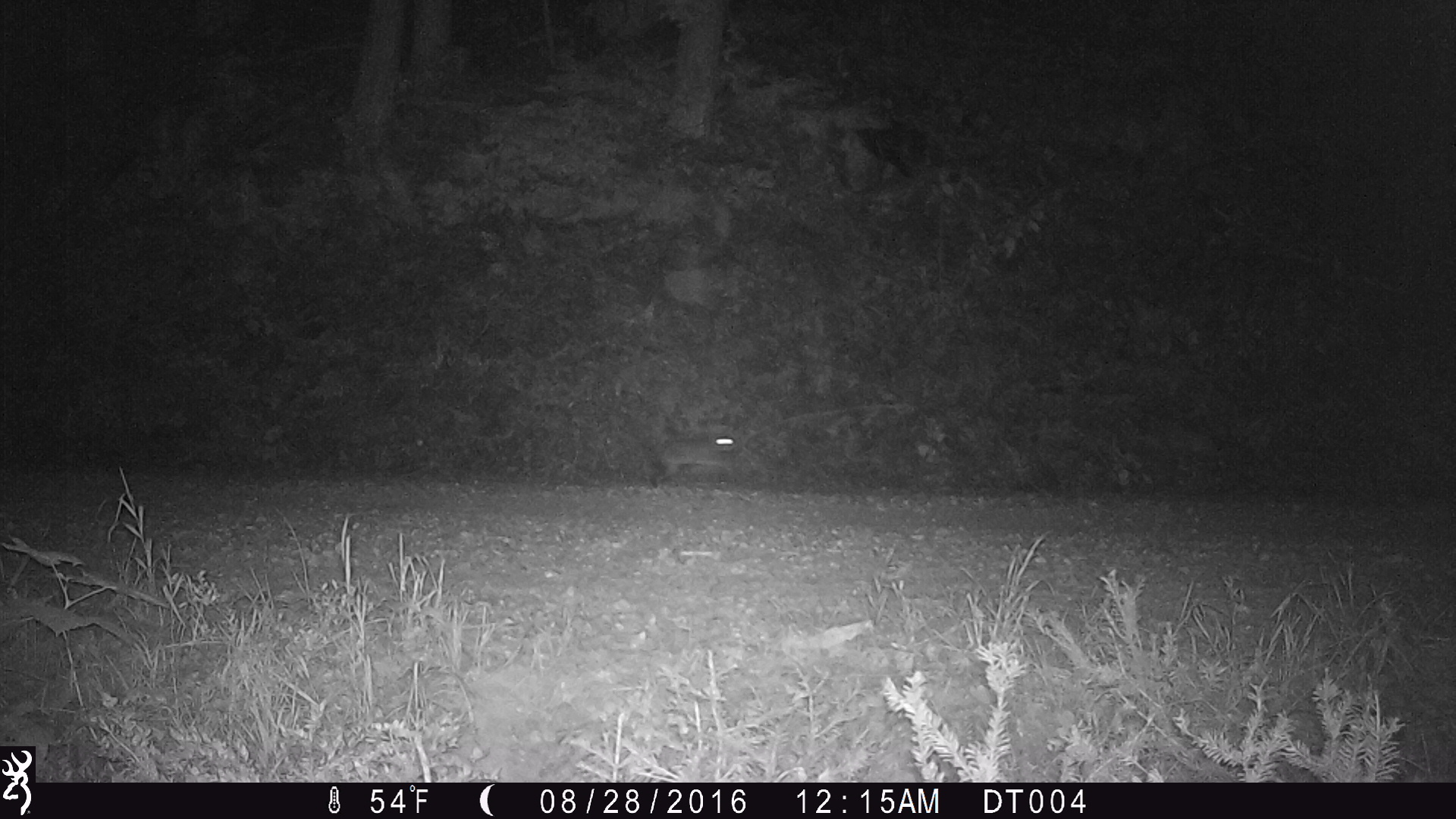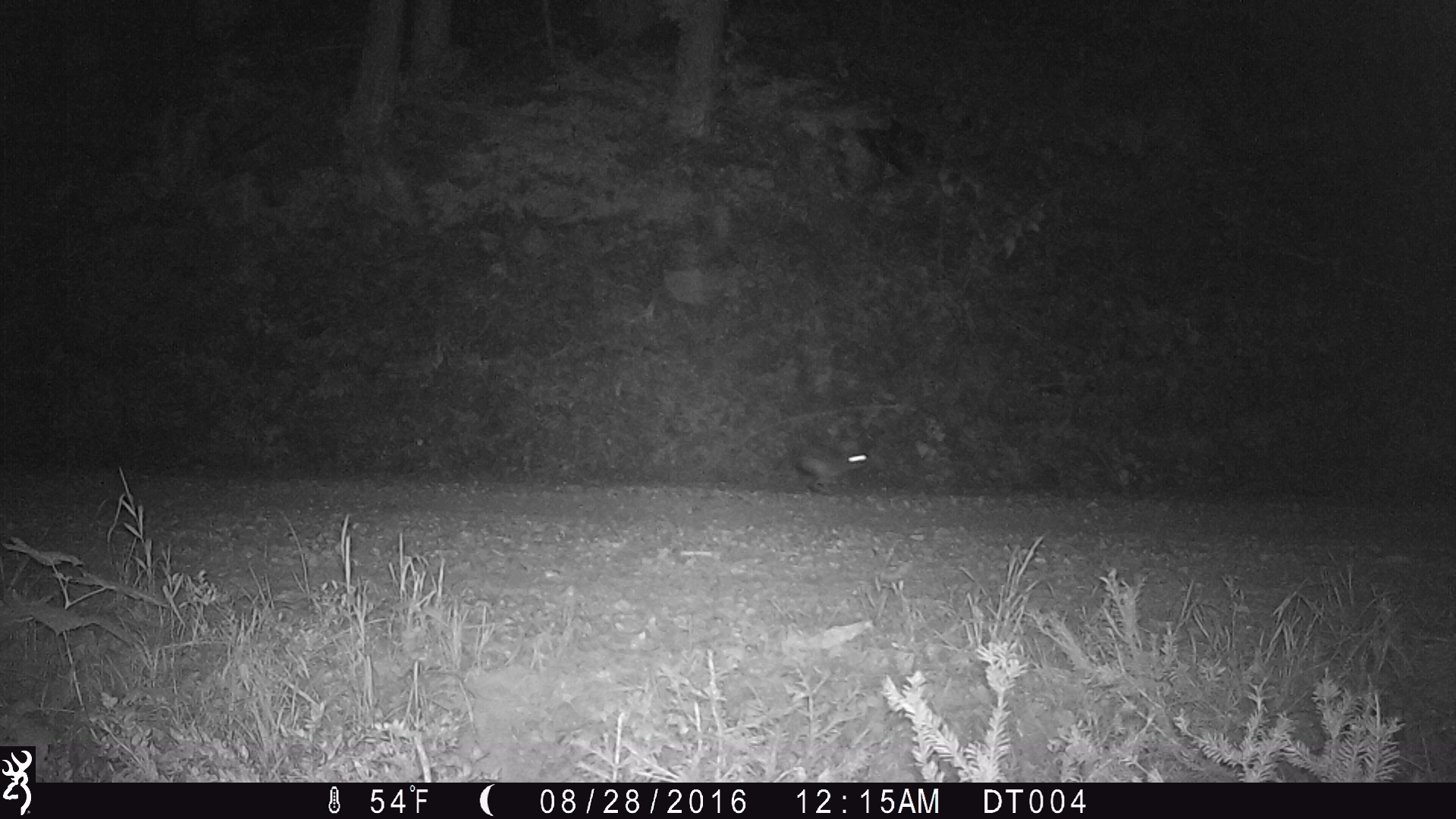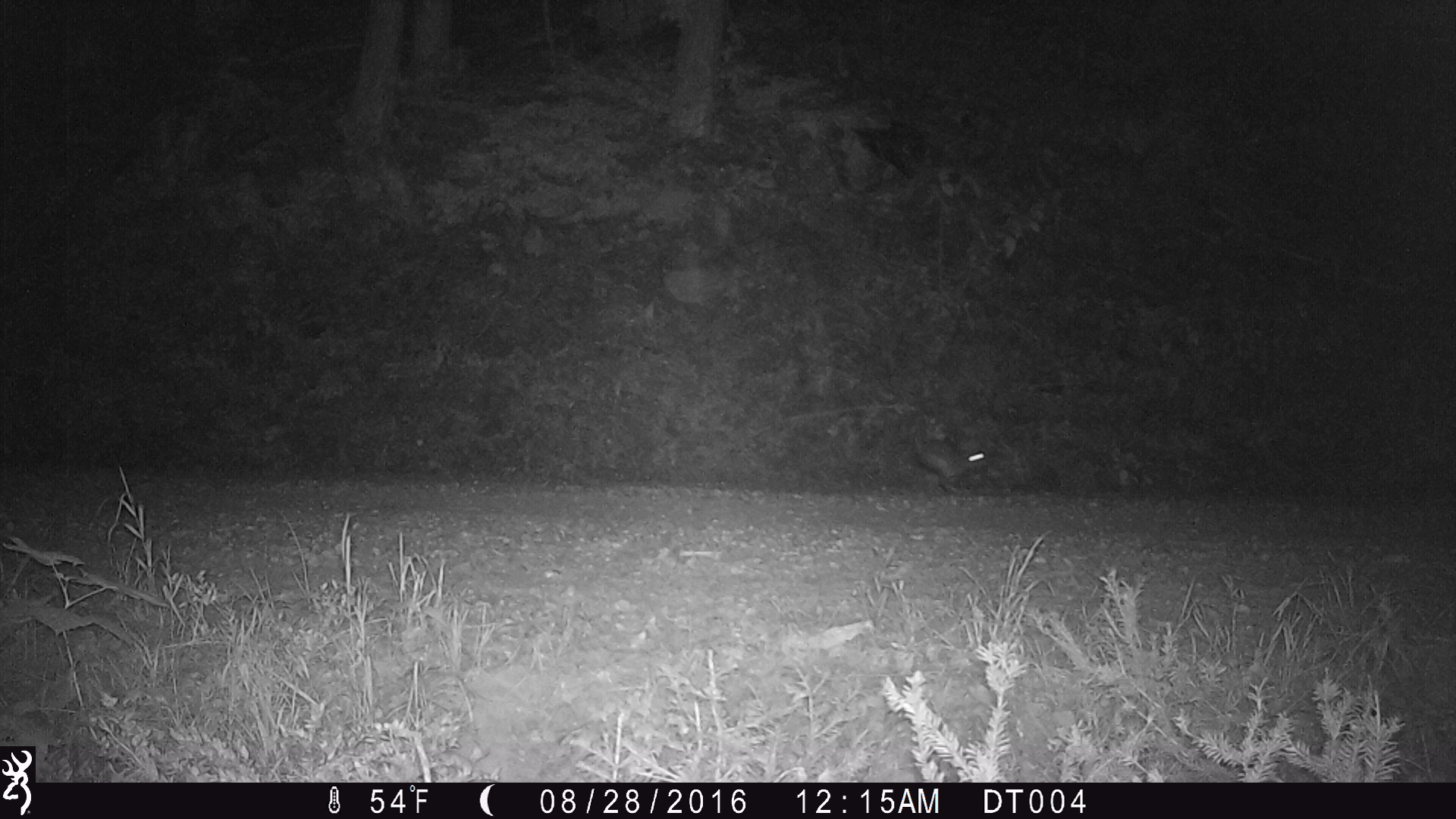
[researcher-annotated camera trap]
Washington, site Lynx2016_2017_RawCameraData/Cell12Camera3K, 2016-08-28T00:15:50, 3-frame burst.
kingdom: Animalia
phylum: Chordata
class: Mammalia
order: Lagomorpha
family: Leporidae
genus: Lepus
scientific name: Lepus americanus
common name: snowshoe hare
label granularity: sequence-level